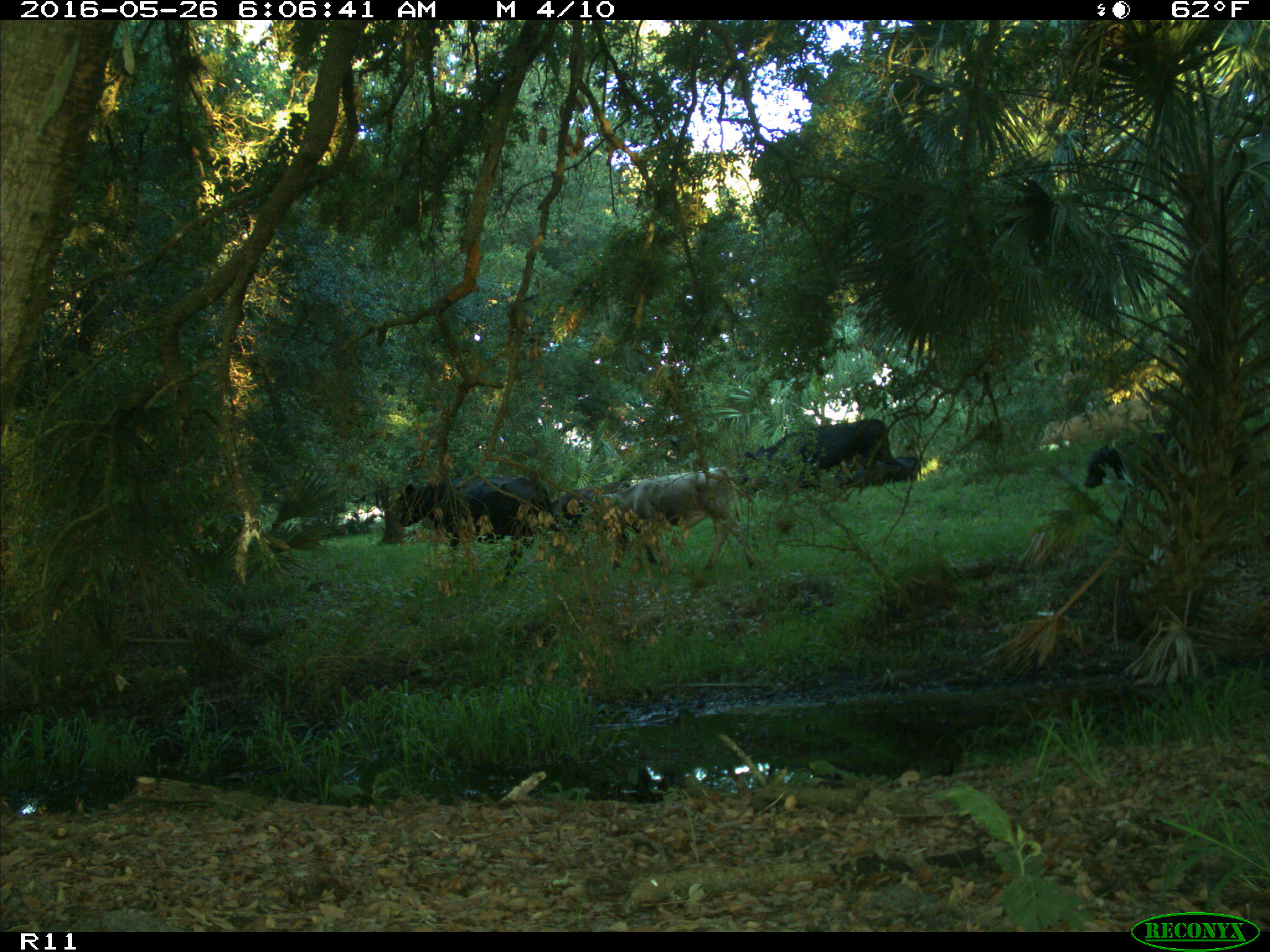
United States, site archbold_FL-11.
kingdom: Animalia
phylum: Chordata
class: Mammalia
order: Artiodactyla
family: Bovidae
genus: Bos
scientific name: Bos taurus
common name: domestic cow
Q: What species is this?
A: Bos taurus (domestic cow).